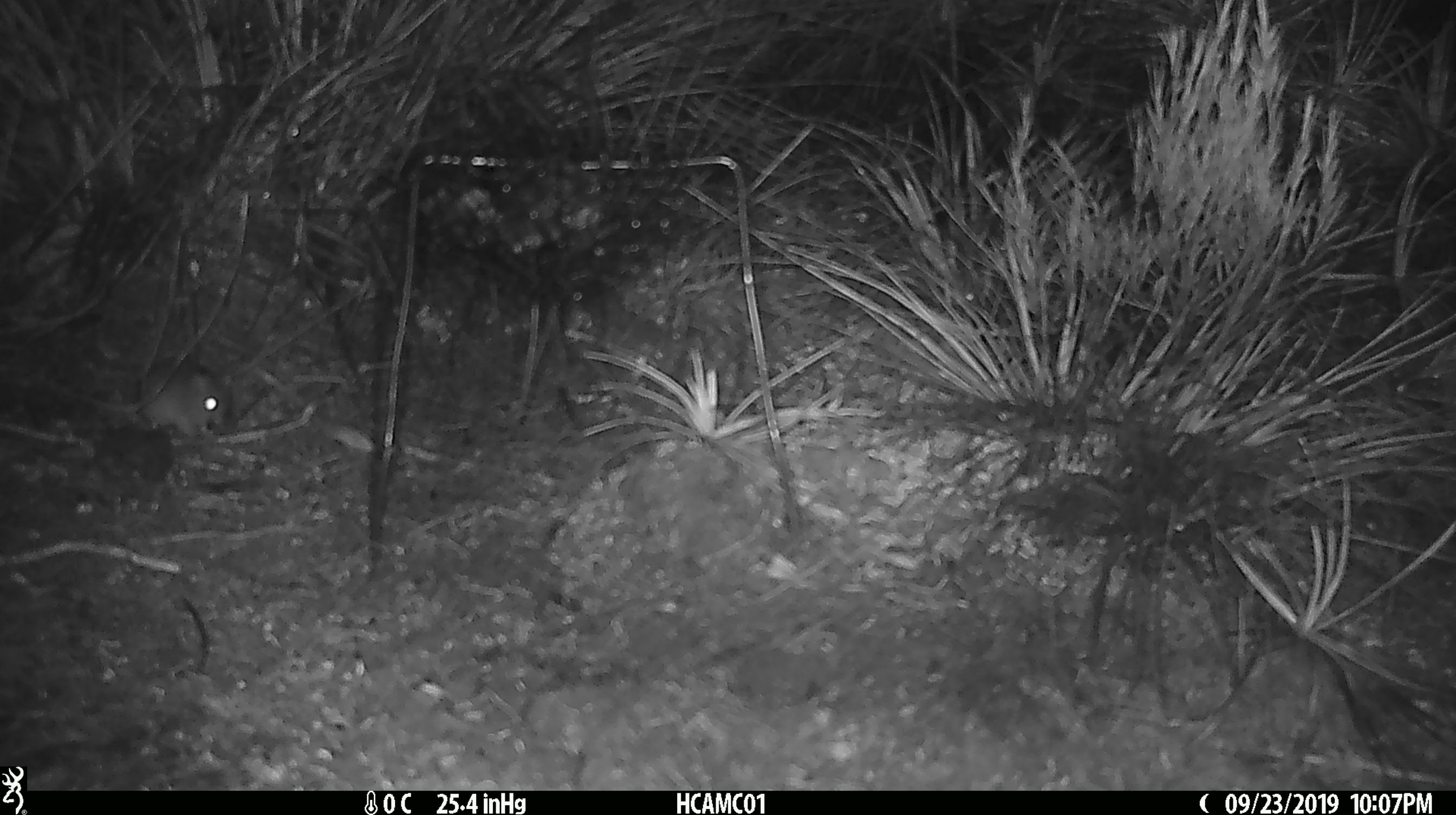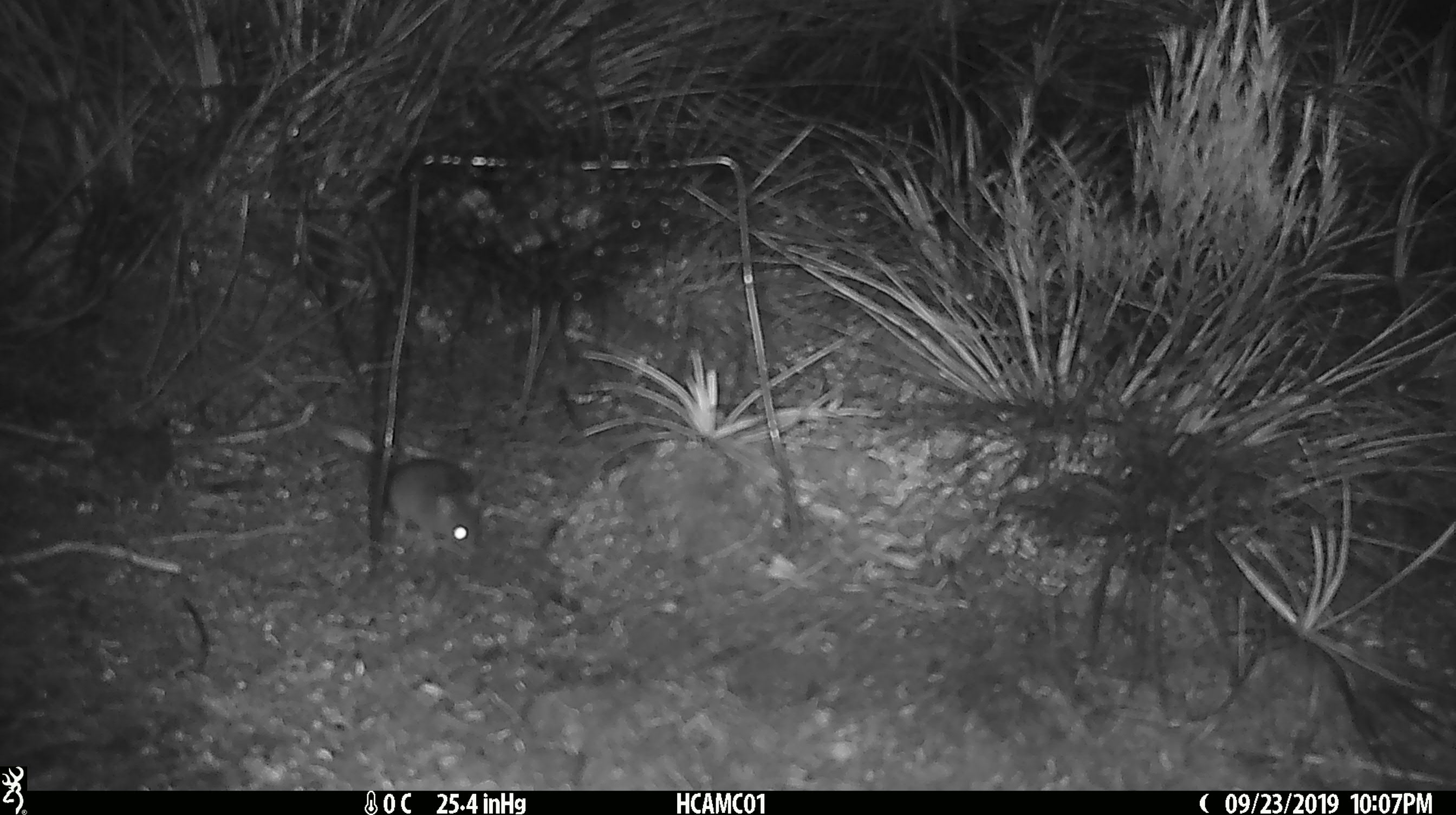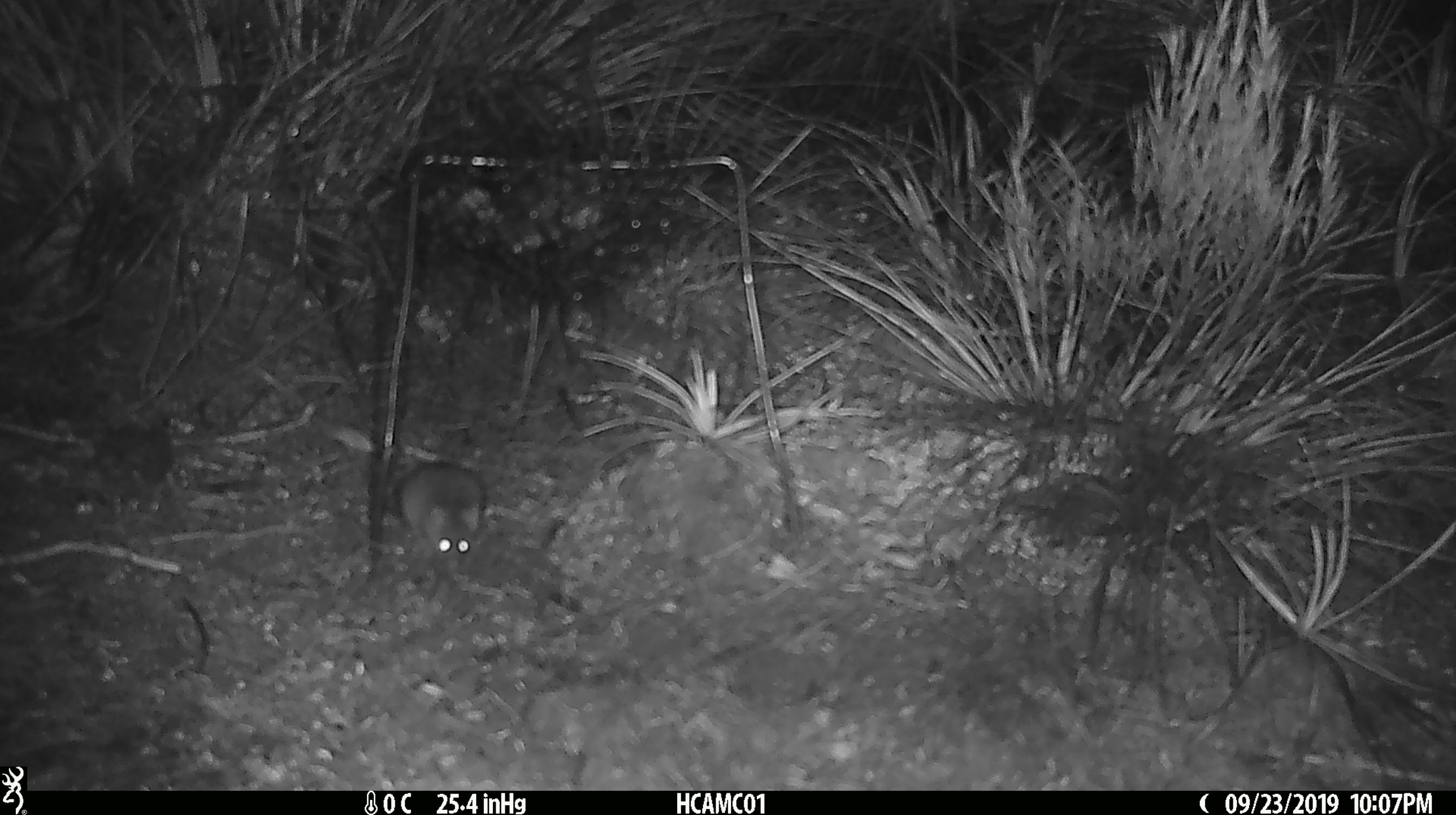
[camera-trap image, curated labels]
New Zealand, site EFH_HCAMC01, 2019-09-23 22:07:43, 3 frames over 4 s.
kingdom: Animalia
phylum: Chordata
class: Mammalia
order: Rodentia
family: Muridae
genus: Mus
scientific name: Mus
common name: mouse